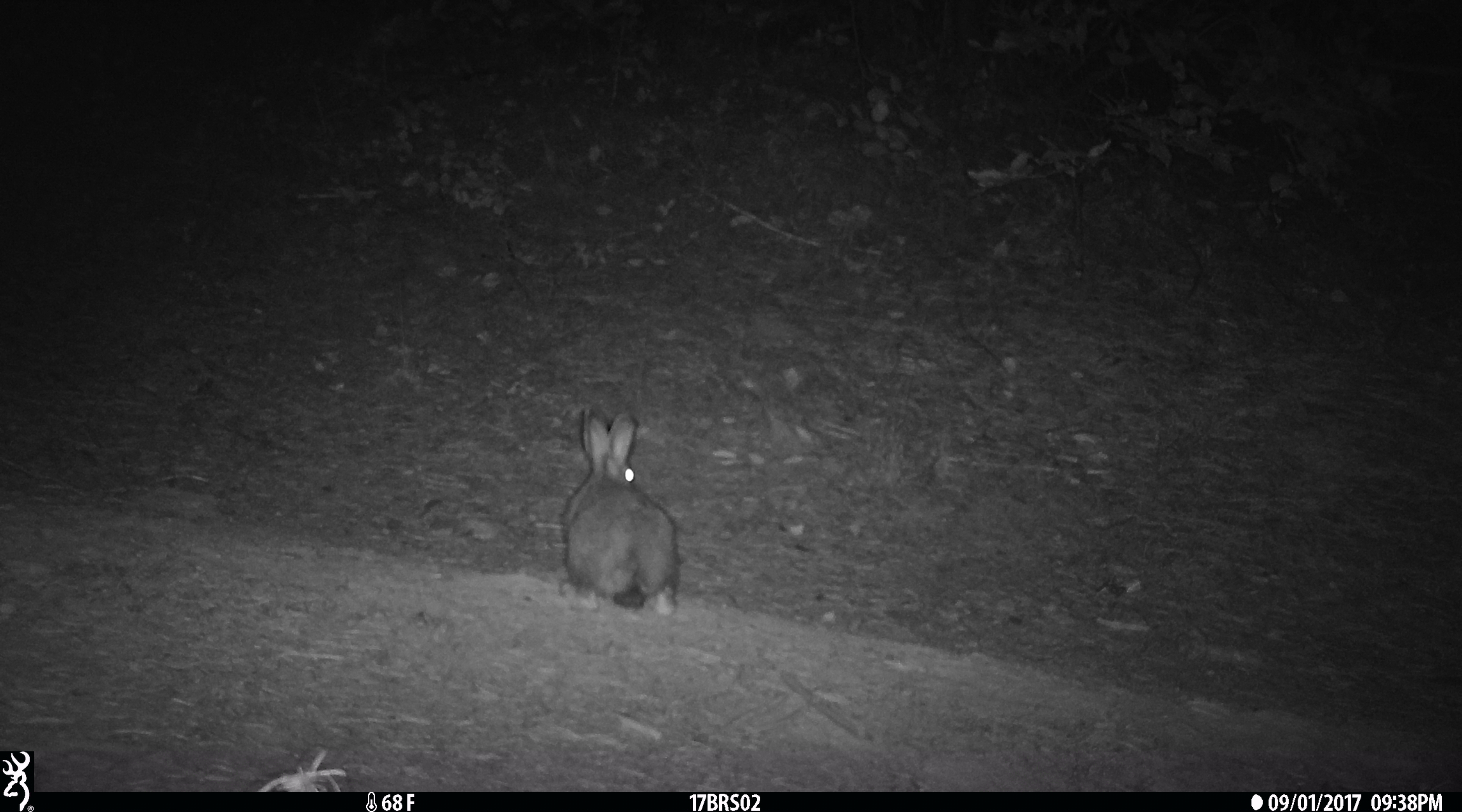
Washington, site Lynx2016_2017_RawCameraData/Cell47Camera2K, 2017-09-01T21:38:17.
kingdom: Animalia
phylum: Chordata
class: Mammalia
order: Lagomorpha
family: Leporidae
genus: Lepus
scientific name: Lepus americanus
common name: snowshoe hare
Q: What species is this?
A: Lepus americanus (snowshoe hare).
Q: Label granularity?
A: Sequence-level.